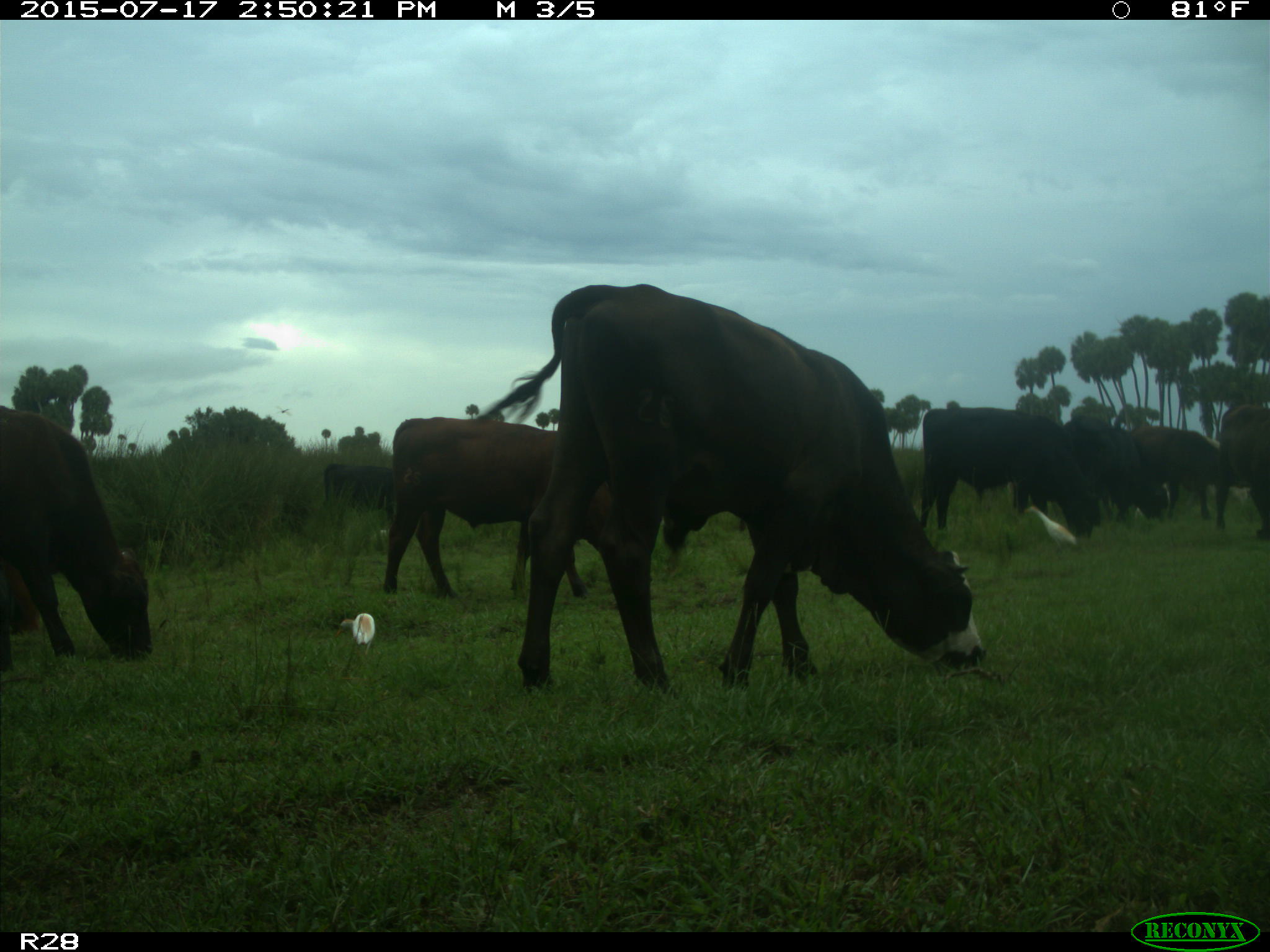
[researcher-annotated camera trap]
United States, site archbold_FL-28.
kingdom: Animalia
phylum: Chordata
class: Mammalia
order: Artiodactyla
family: Bovidae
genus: Bos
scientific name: Bos taurus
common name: domestic cow